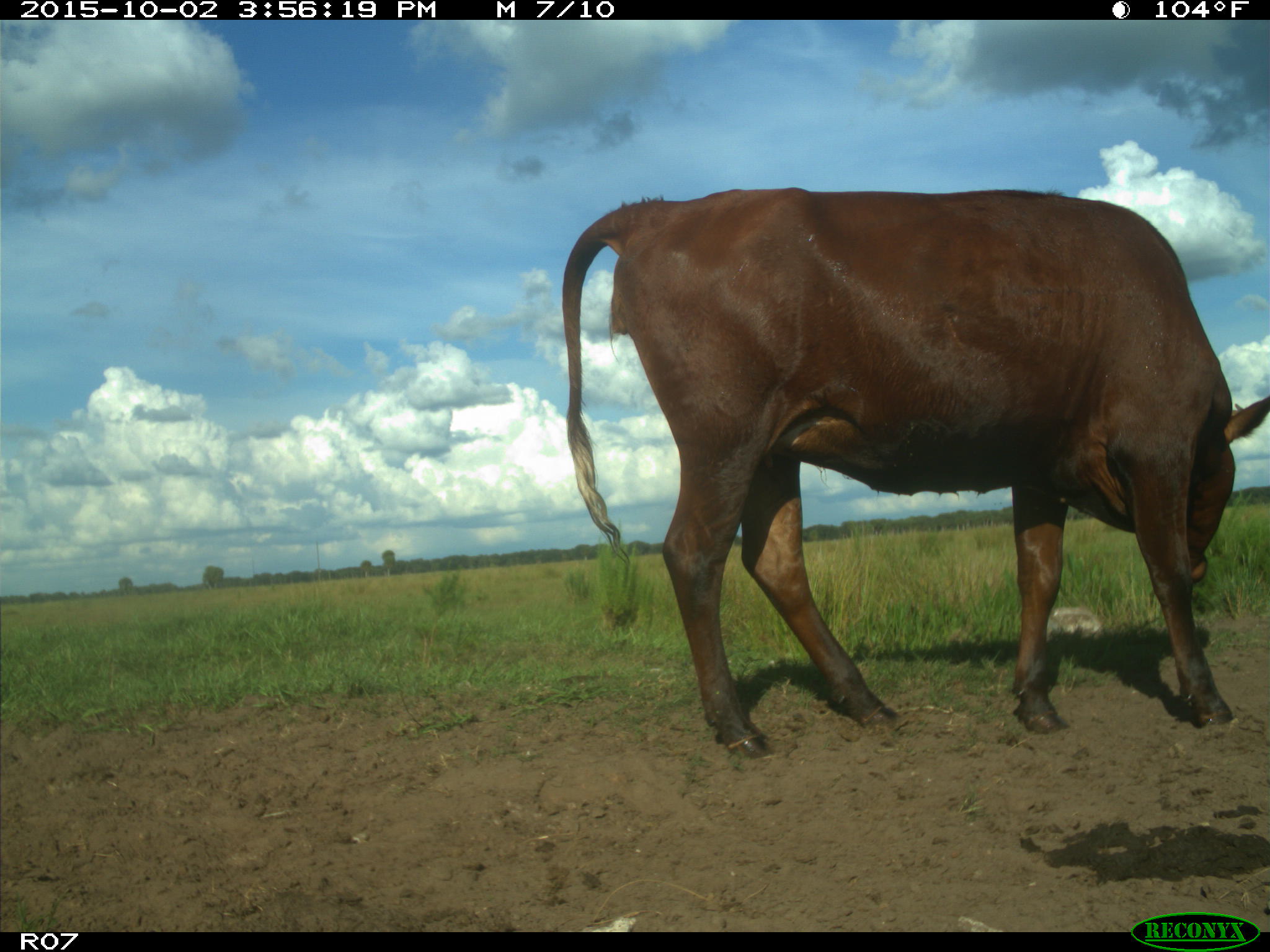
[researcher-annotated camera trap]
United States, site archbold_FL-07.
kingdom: Animalia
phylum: Chordata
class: Mammalia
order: Artiodactyla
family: Bovidae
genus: Bos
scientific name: Bos taurus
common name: domestic cow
Bos taurus (domestic cow).